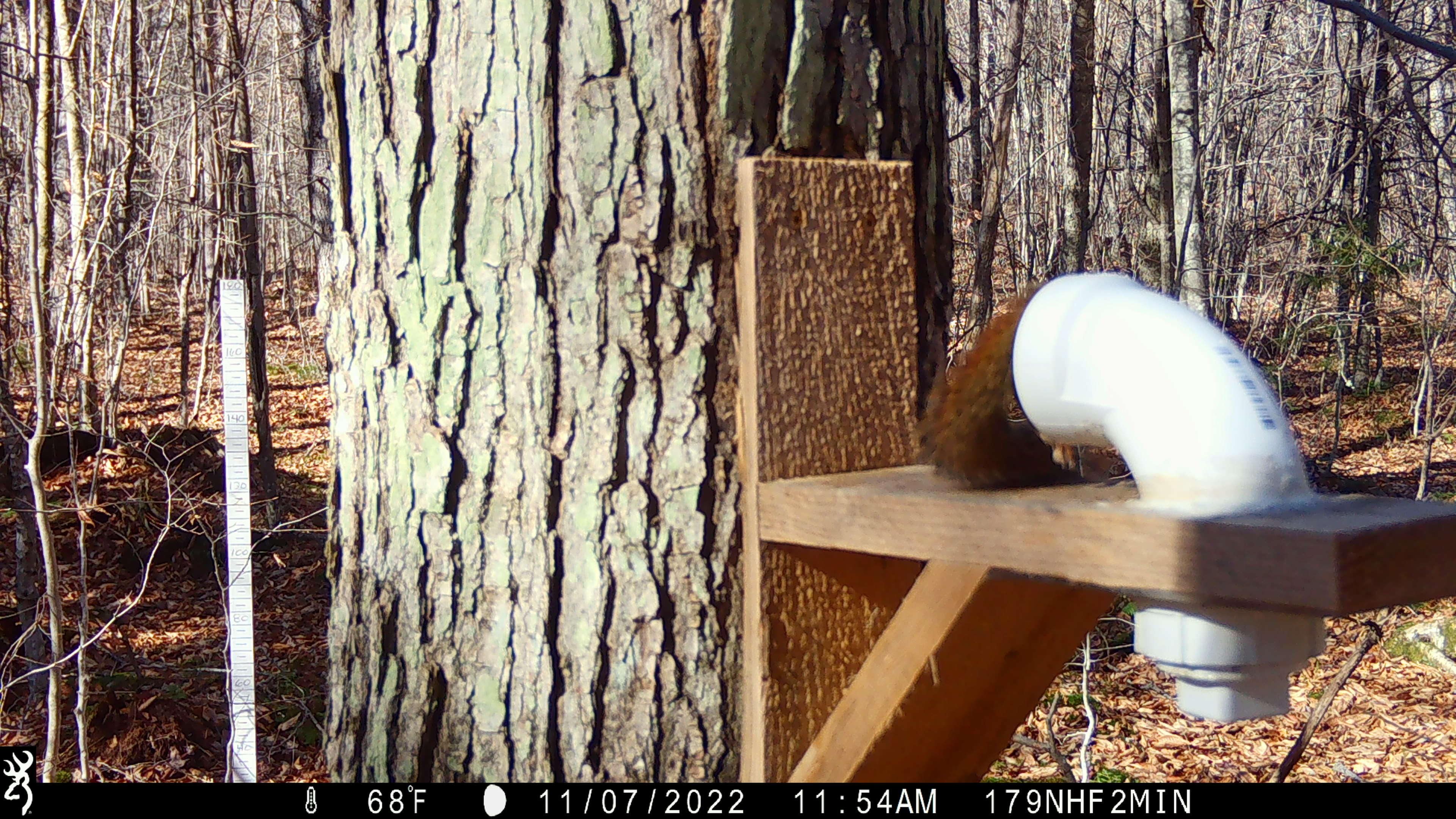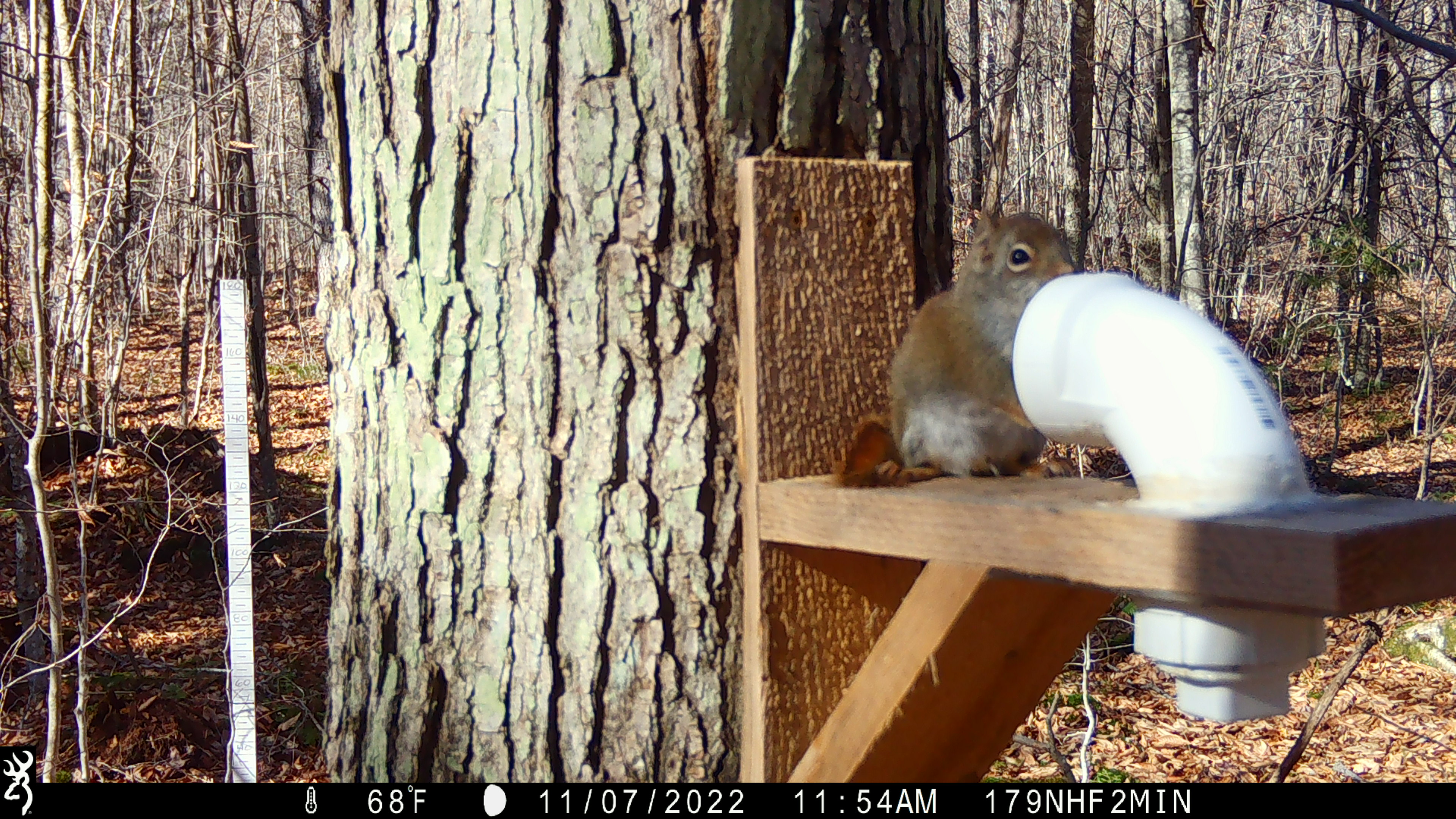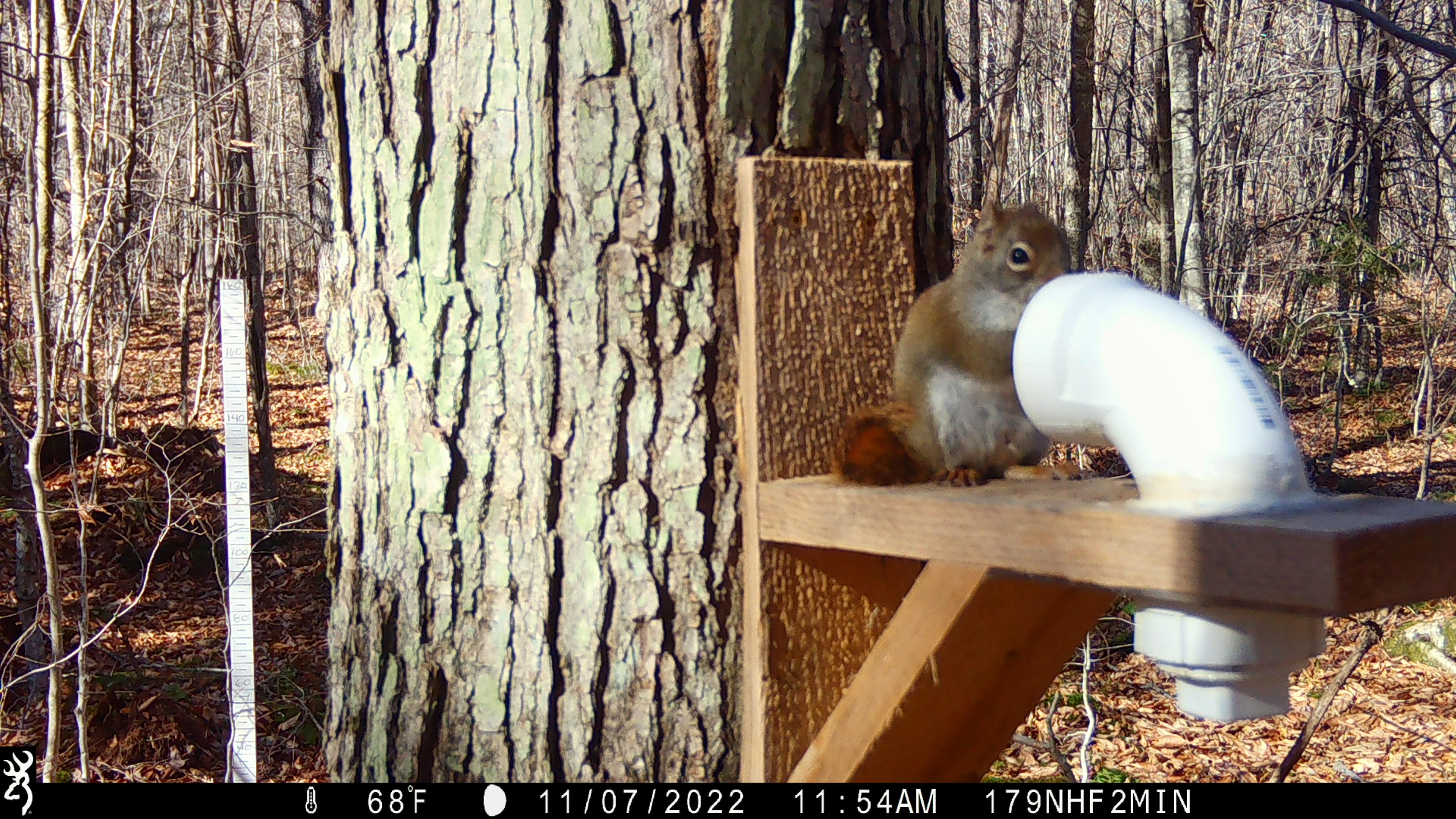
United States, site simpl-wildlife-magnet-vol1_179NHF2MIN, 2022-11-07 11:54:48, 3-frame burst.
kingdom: Animalia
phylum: Chordata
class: Mammalia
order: Rodentia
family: Sciuridae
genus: Tamiasciurus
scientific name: Tamiasciurus hudsonicus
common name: red squirrel